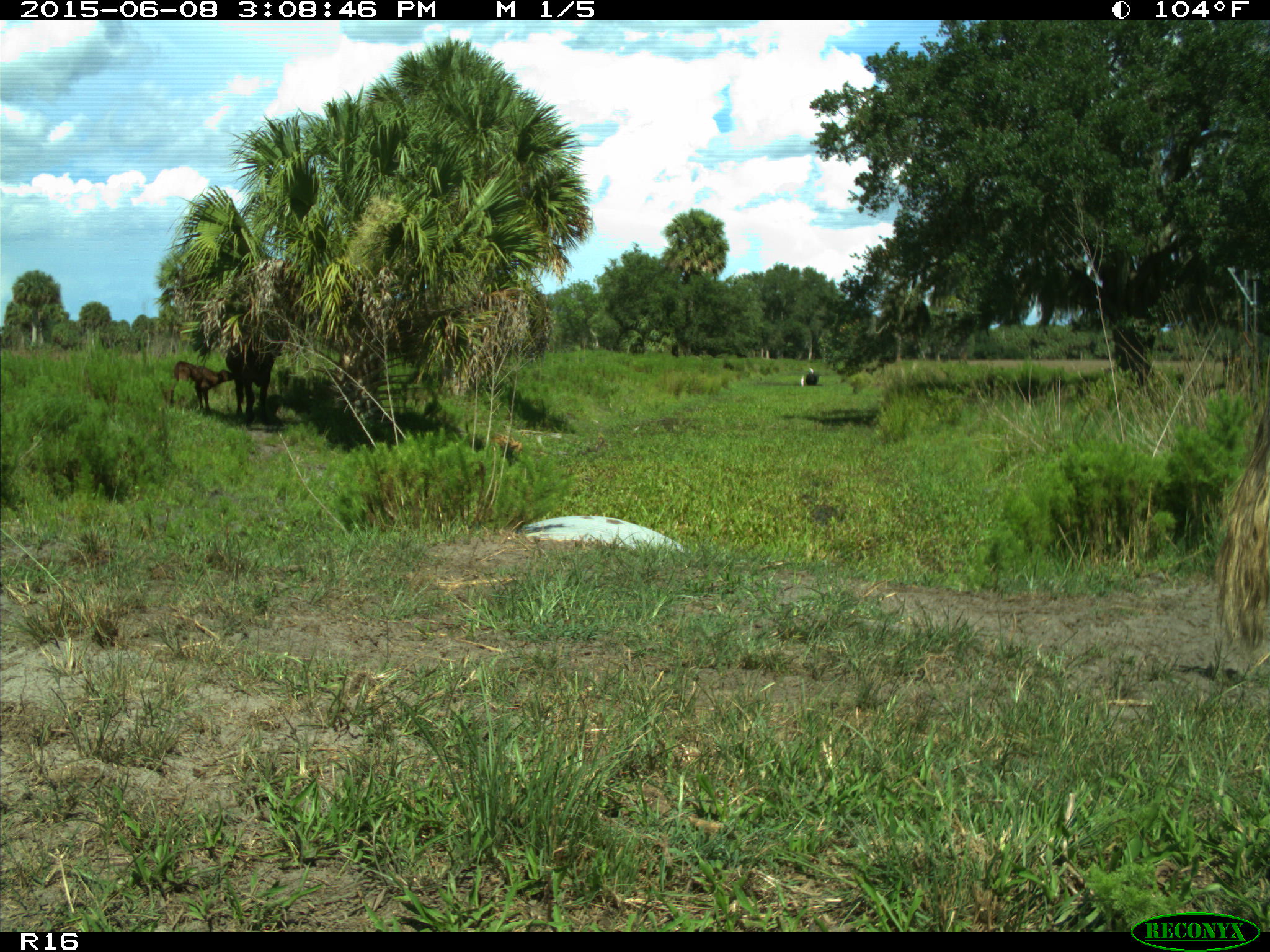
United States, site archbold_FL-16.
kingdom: Animalia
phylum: Chordata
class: Mammalia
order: Artiodactyla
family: Bovidae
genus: Bos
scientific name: Bos taurus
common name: domestic cow